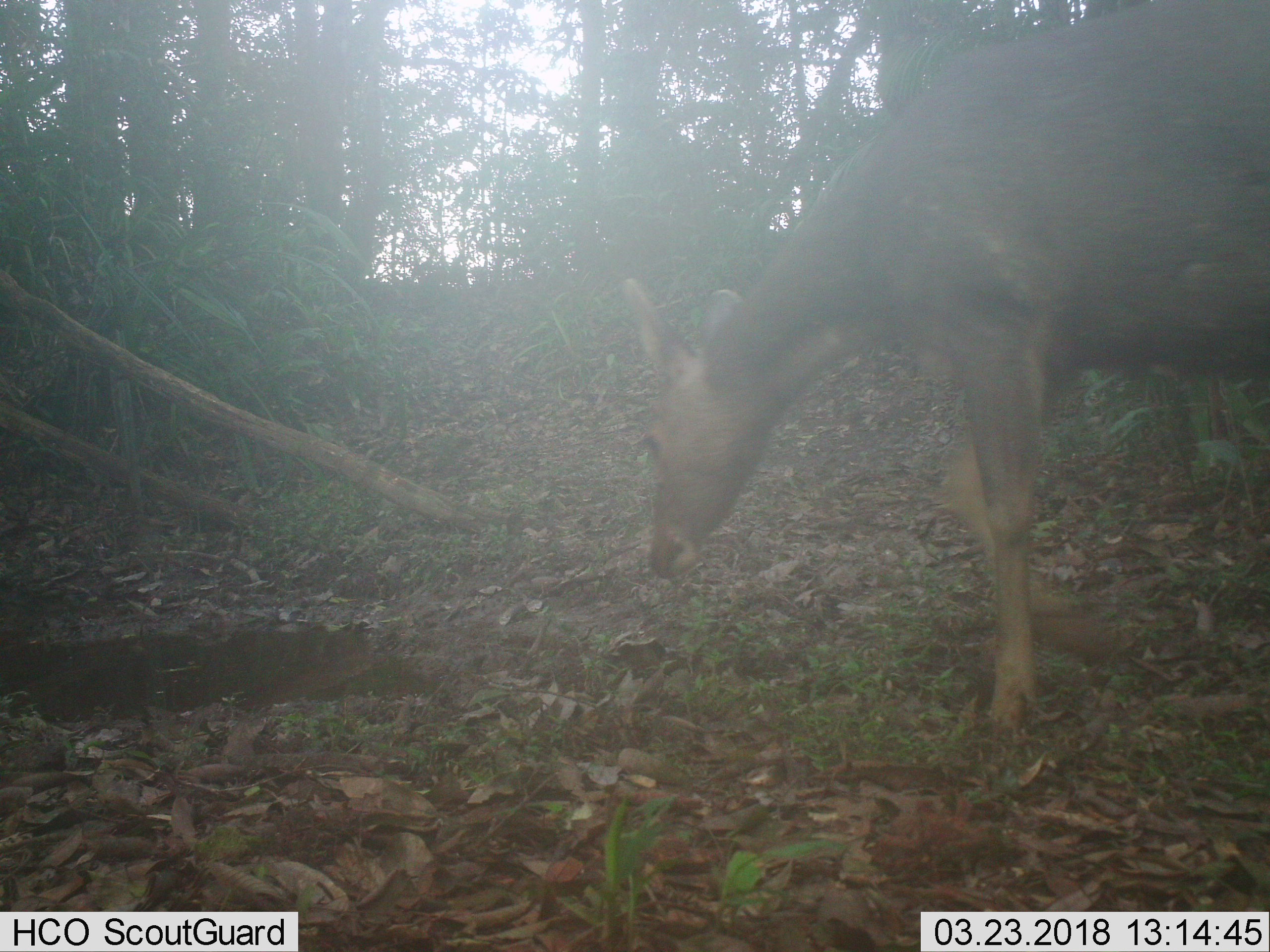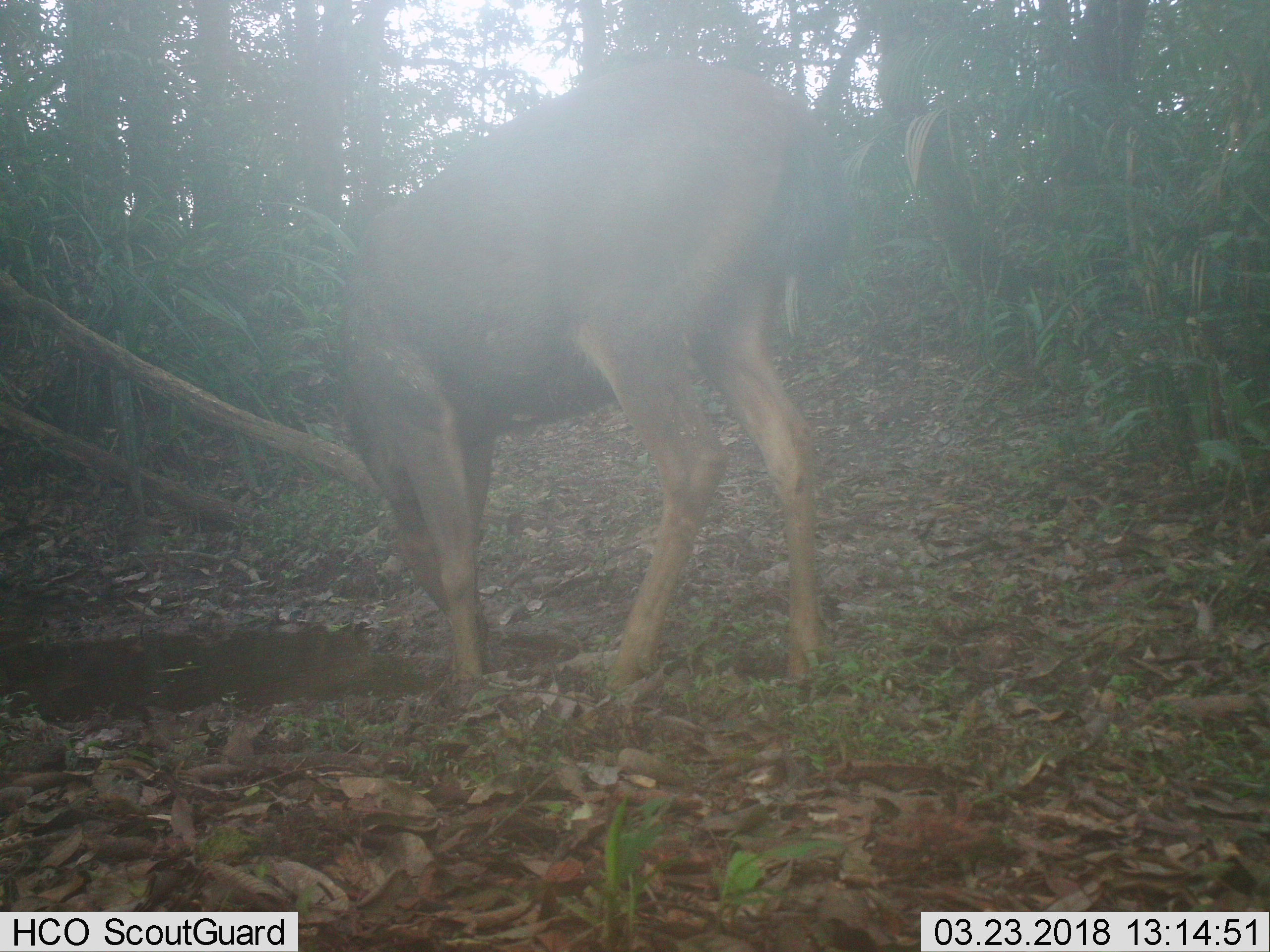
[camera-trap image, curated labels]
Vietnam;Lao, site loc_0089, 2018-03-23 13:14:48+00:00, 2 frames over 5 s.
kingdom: Animalia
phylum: Chordata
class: Mammalia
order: Artiodactyla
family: Cervidae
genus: Rusa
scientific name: Rusa unicolor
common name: sambar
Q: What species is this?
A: Sambar (Rusa unicolor).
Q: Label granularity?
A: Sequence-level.